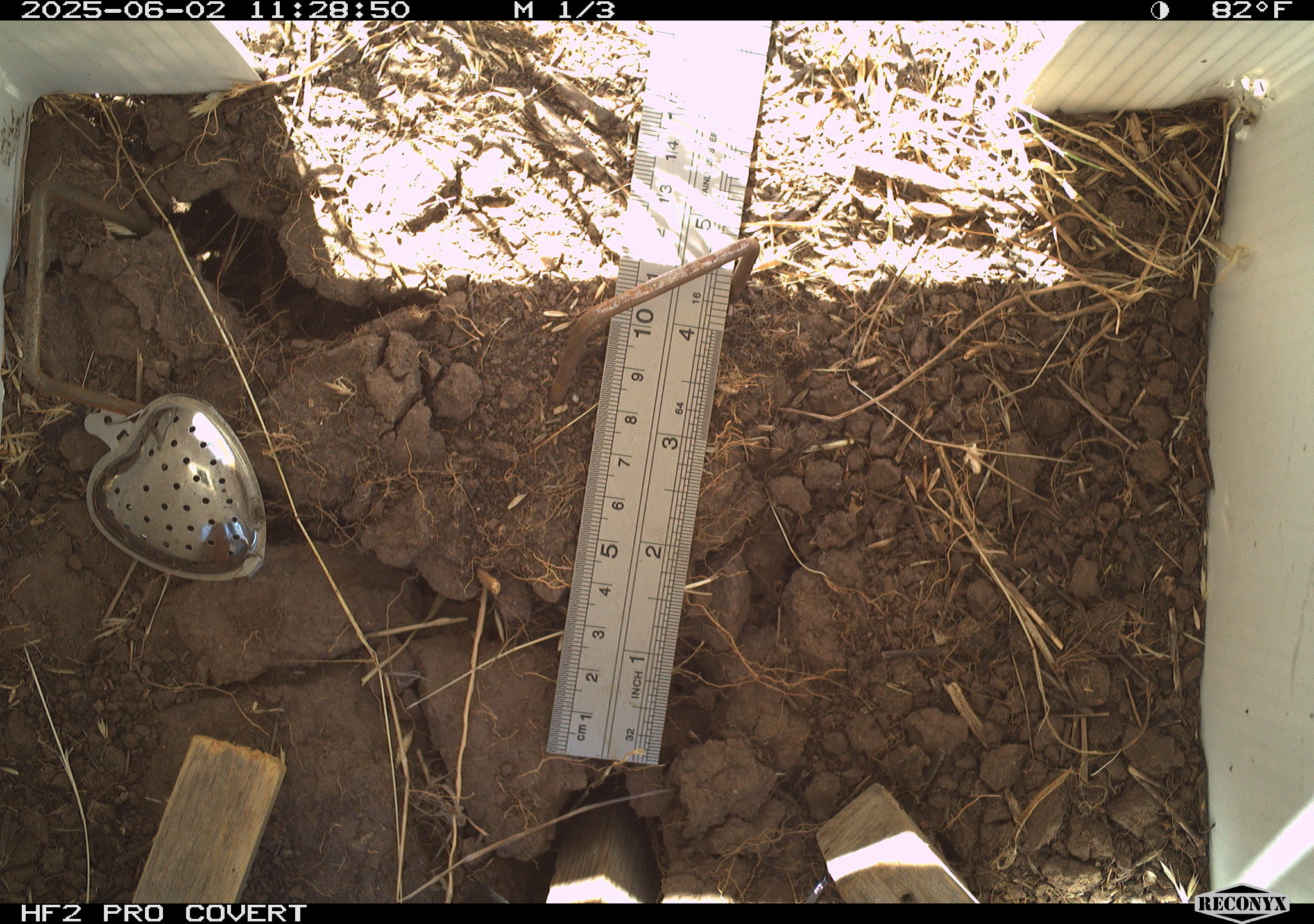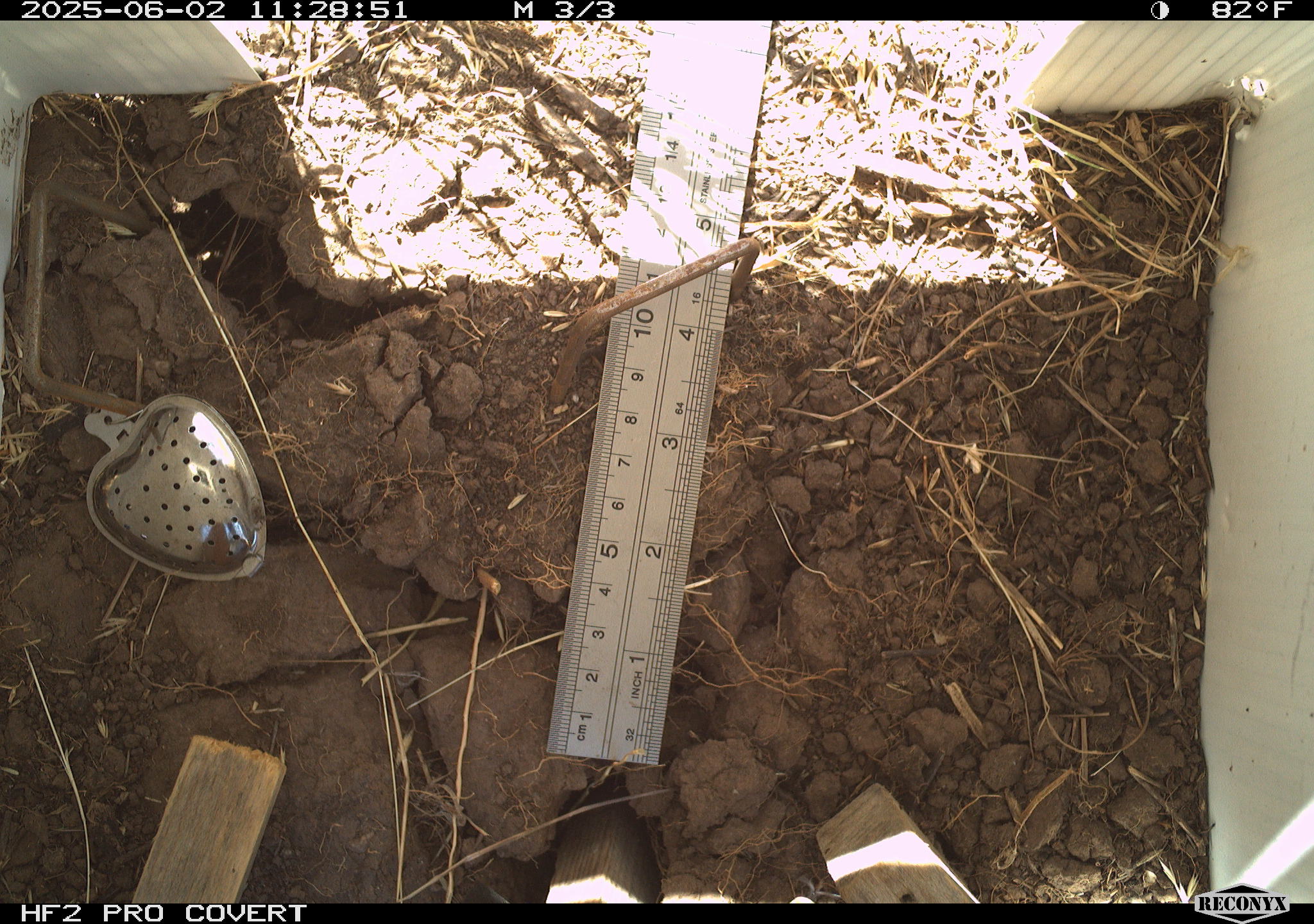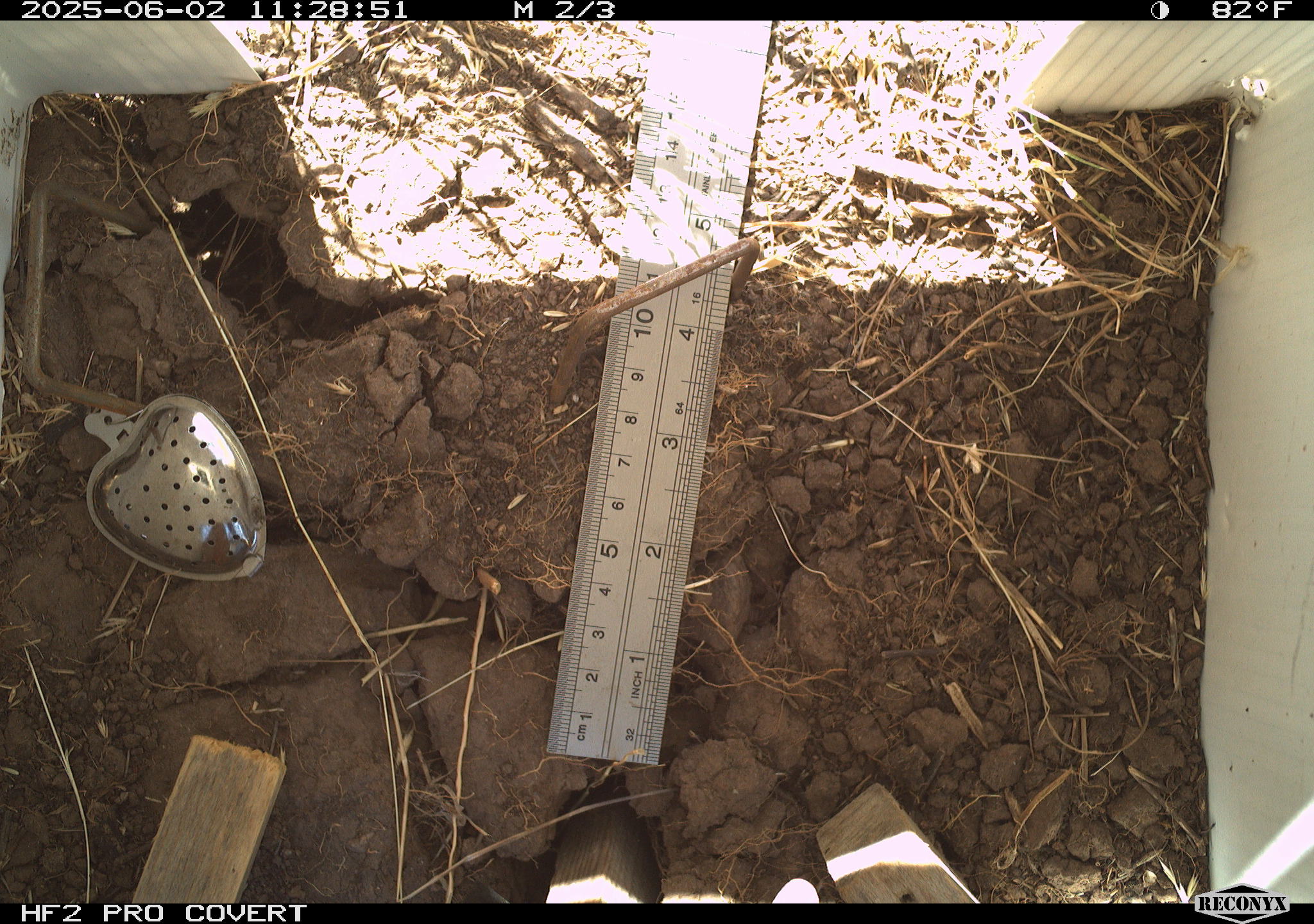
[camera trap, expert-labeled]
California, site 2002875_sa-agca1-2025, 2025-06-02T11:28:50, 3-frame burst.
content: unidentified animal